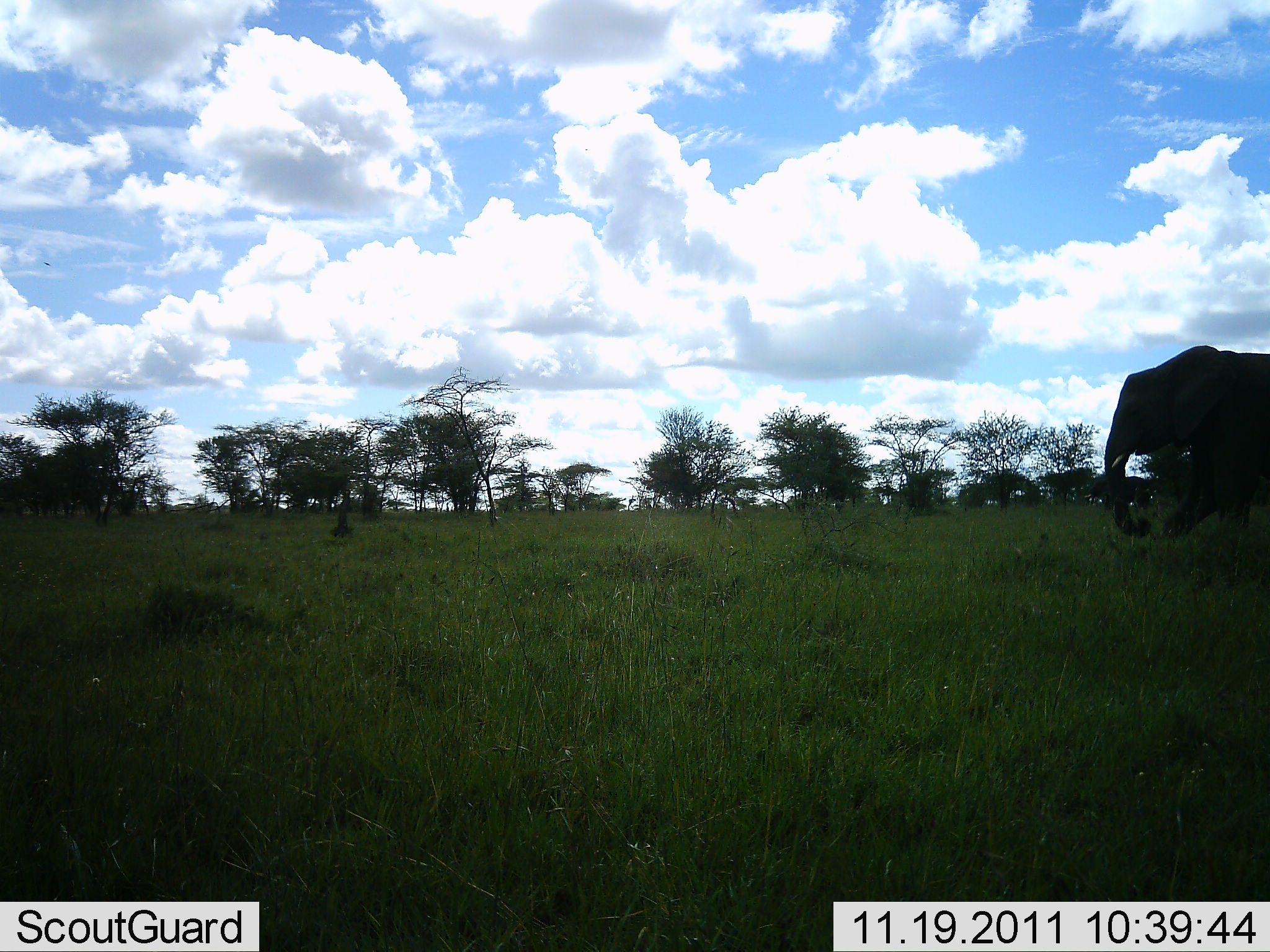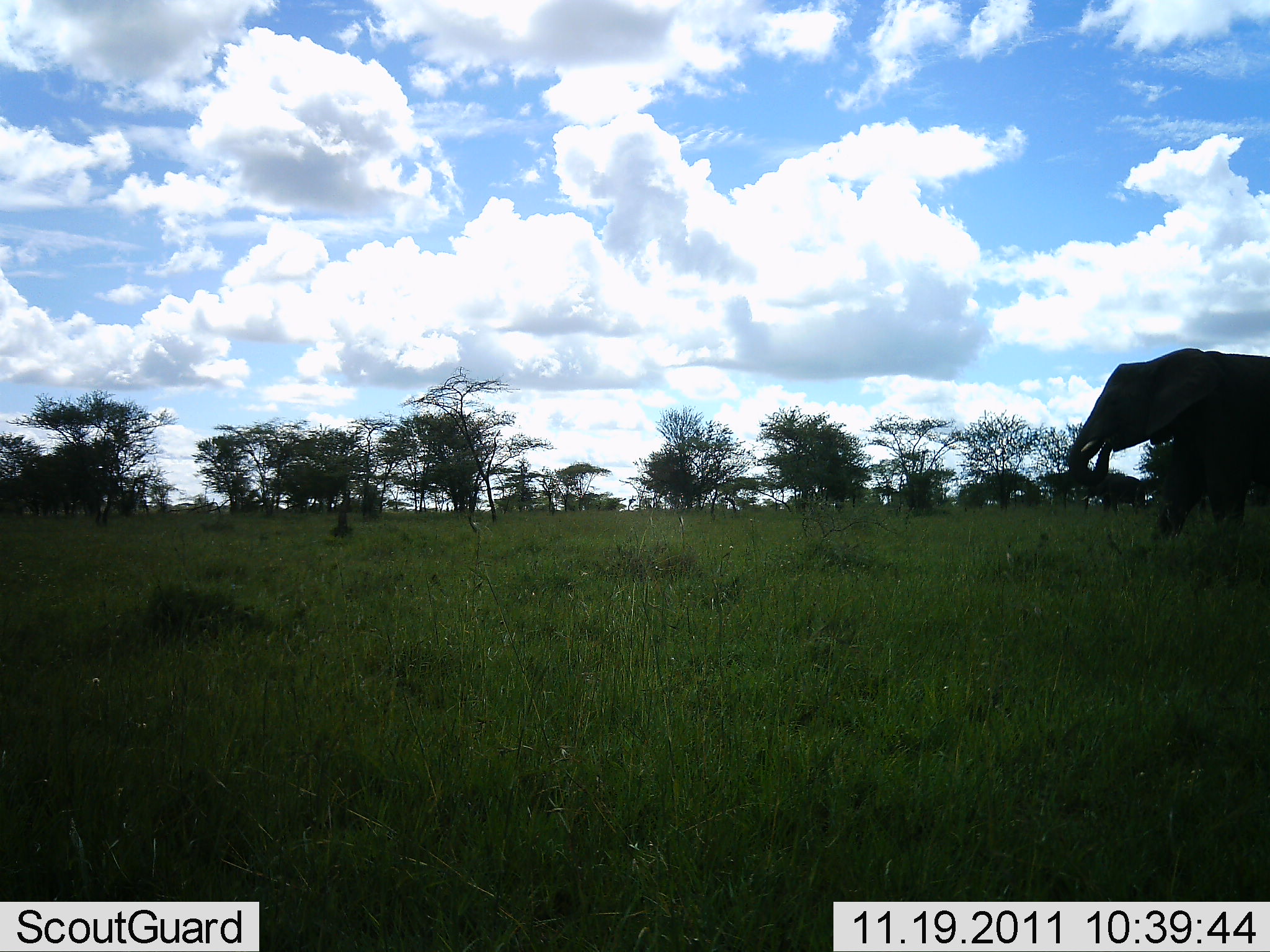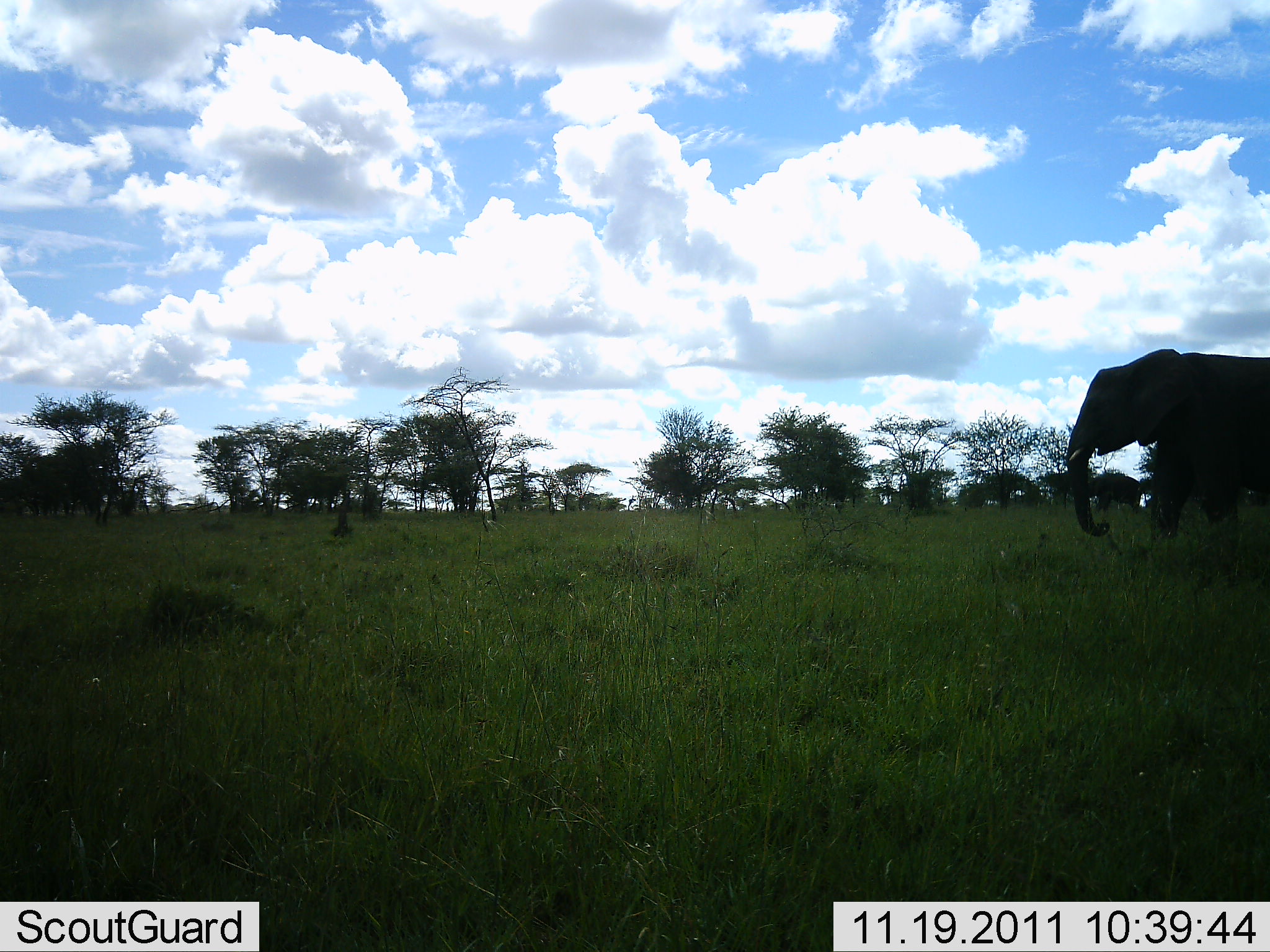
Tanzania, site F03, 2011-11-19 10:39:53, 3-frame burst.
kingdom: Animalia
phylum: Chordata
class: Mammalia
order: Proboscidea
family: Elephantidae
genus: Loxodonta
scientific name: Loxodonta africana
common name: african bush elephant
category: elephant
Elephant (african bush elephant) (Loxodonta africana), count 2. Behavior (volunteer vote fractions): standing 8%, resting 0%, moving 83%, interacting 0%. Young present (vote fraction): 8%. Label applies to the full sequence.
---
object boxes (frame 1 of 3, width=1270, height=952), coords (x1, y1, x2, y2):
animal: (1104, 346, 1270, 545); (1089, 474, 1150, 511)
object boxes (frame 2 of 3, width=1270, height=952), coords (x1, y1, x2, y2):
animal: (1066, 347, 1269, 552); (1082, 472, 1150, 516)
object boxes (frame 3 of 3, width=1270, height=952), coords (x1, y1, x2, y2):
animal: (1067, 347, 1270, 538); (1084, 472, 1148, 514)